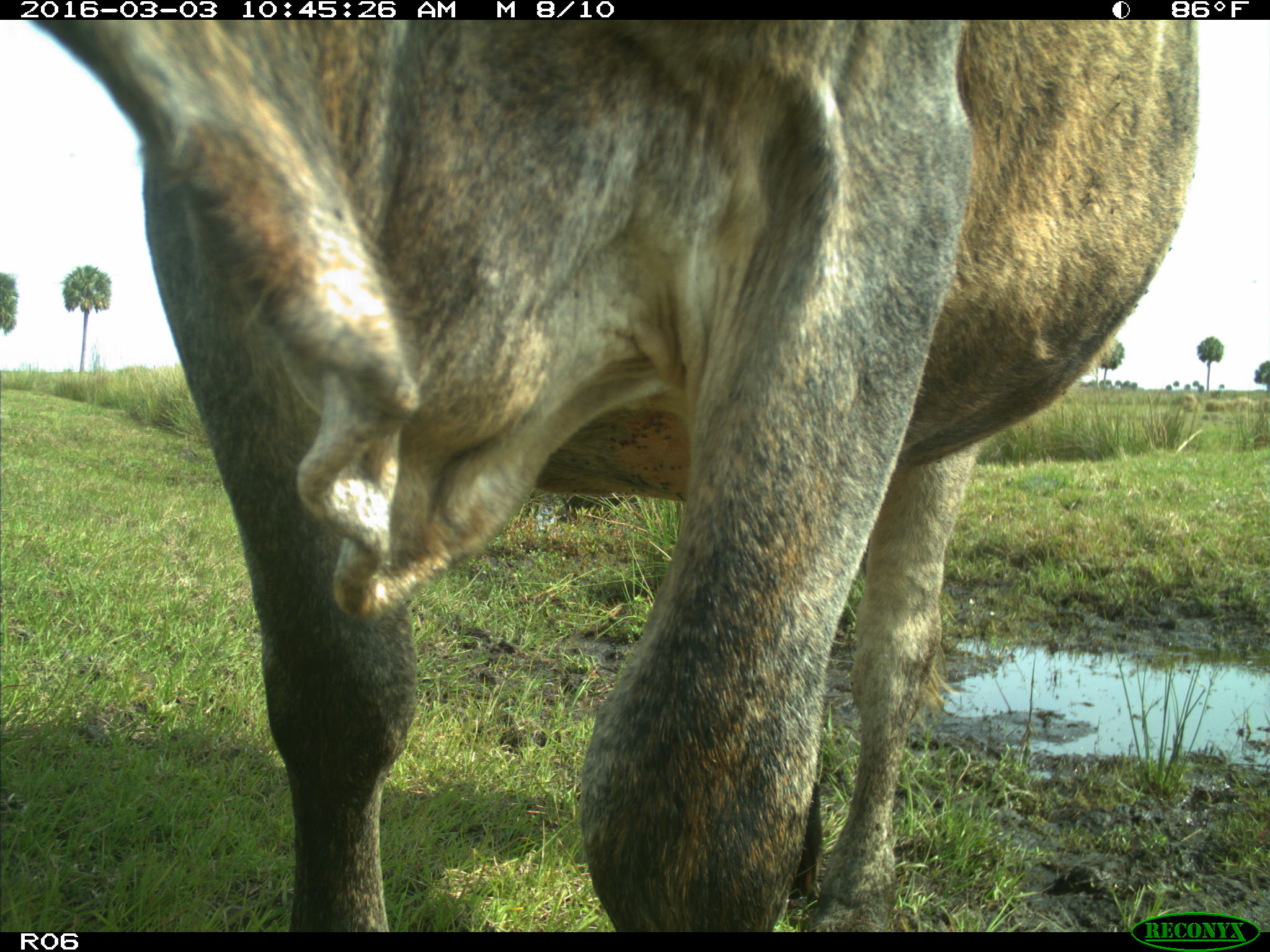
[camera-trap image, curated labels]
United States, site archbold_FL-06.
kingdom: Animalia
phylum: Chordata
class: Mammalia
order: Artiodactyla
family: Bovidae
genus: Bos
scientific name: Bos taurus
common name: domestic cow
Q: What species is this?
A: Bos taurus (domestic cow).